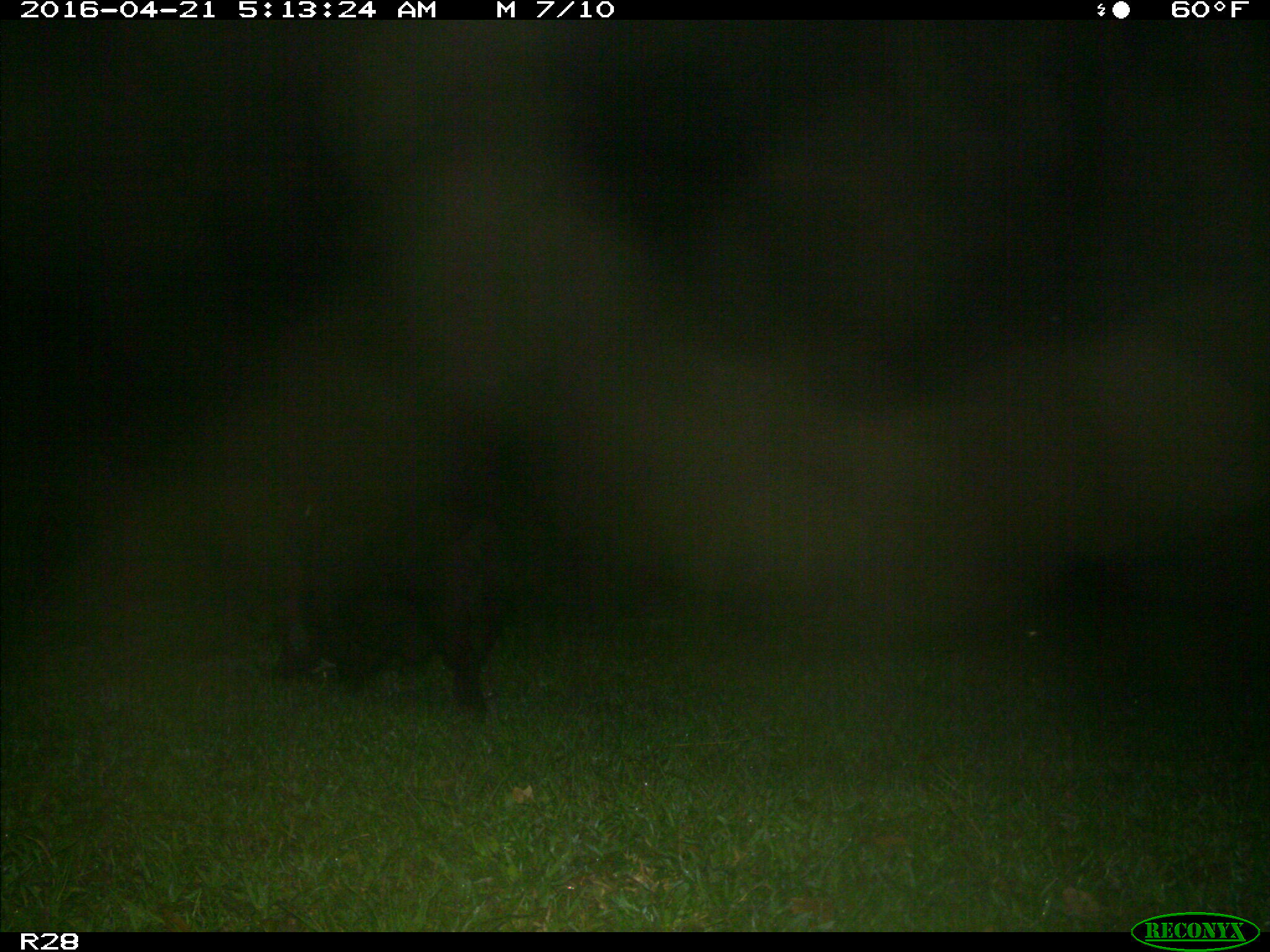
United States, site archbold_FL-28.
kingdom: Animalia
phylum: Chordata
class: Mammalia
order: Artiodactyla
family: Suidae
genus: Sus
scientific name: Sus scrofa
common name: wild boar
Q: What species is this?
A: Sus scrofa (wild boar).